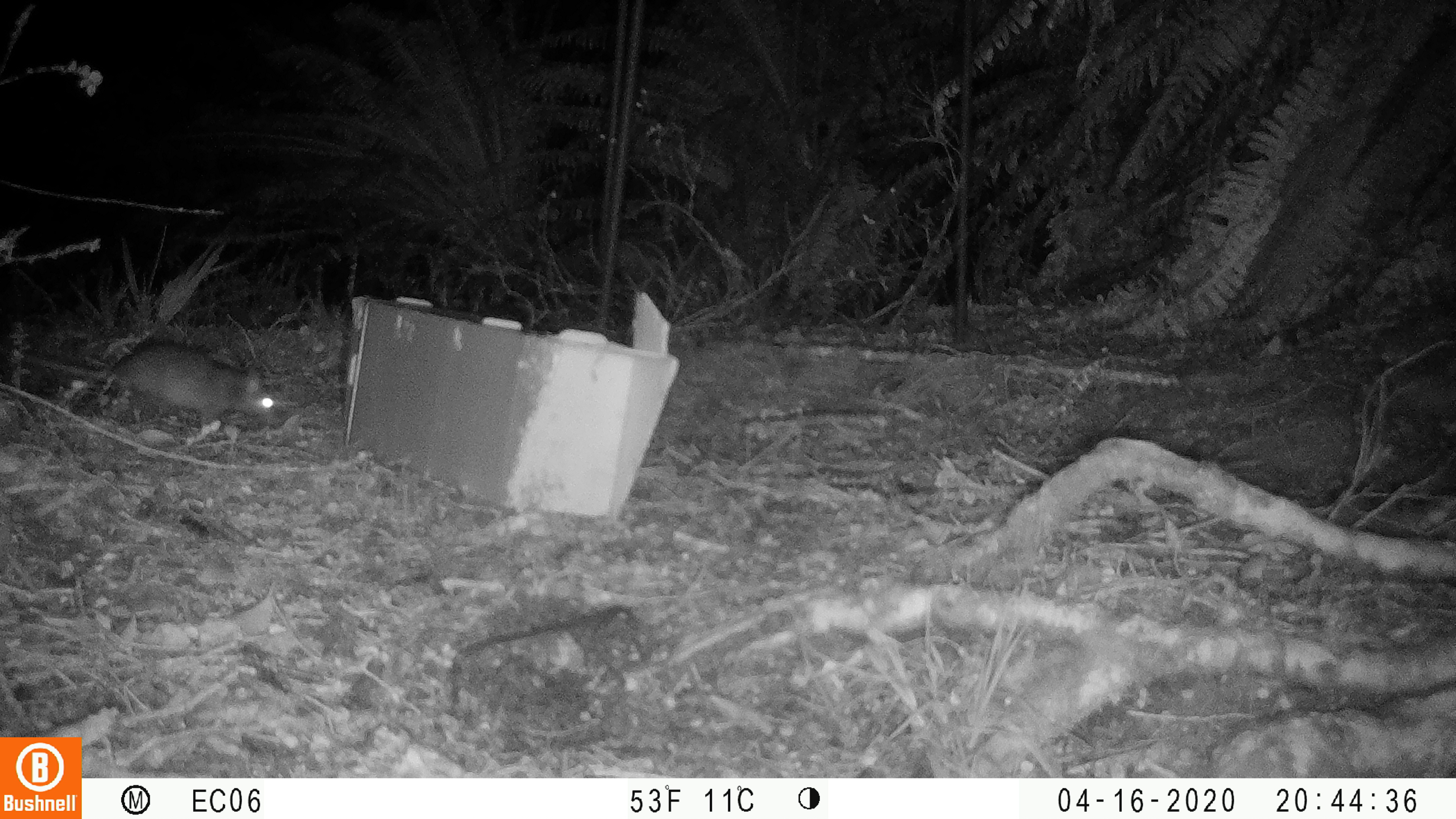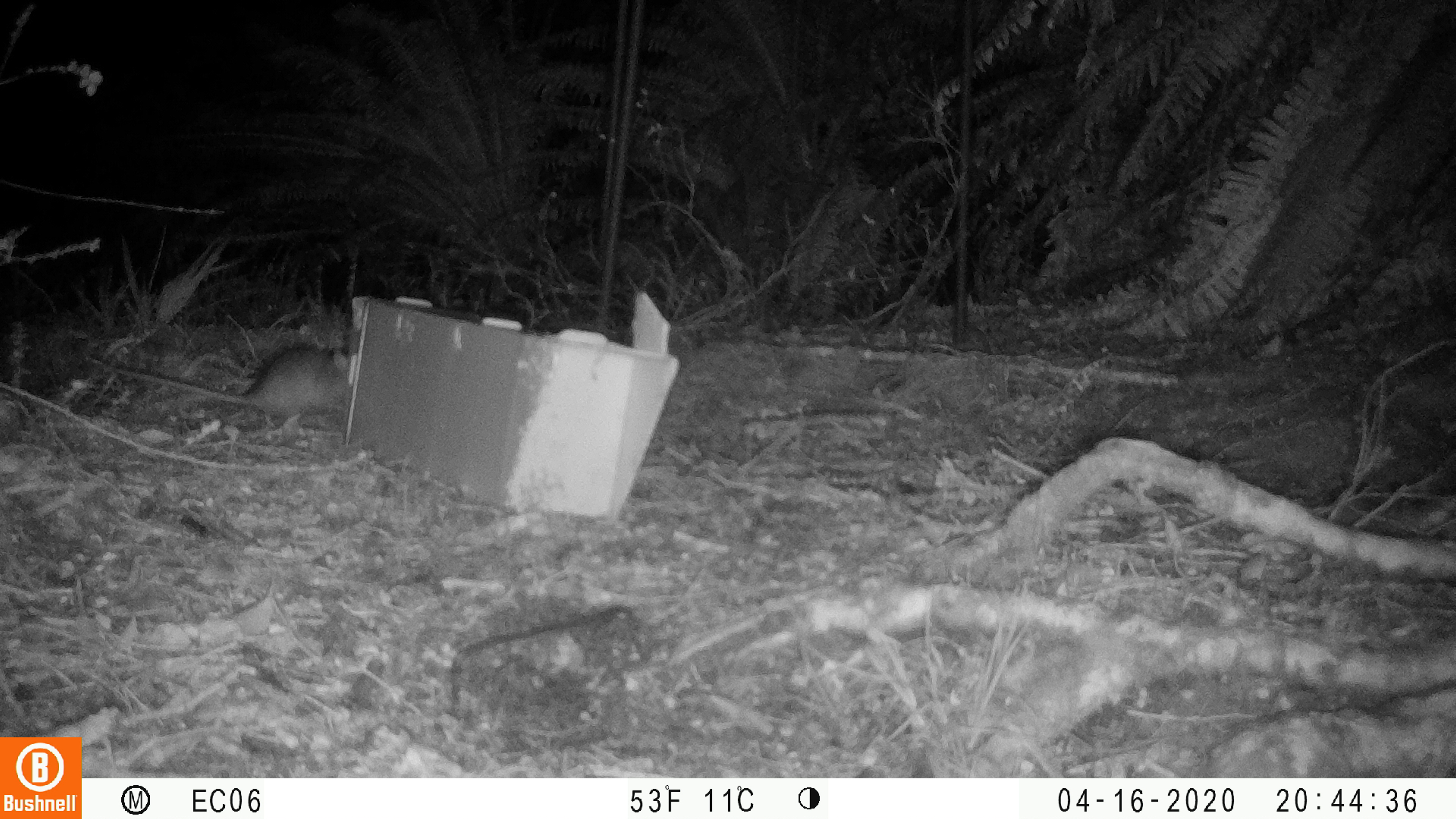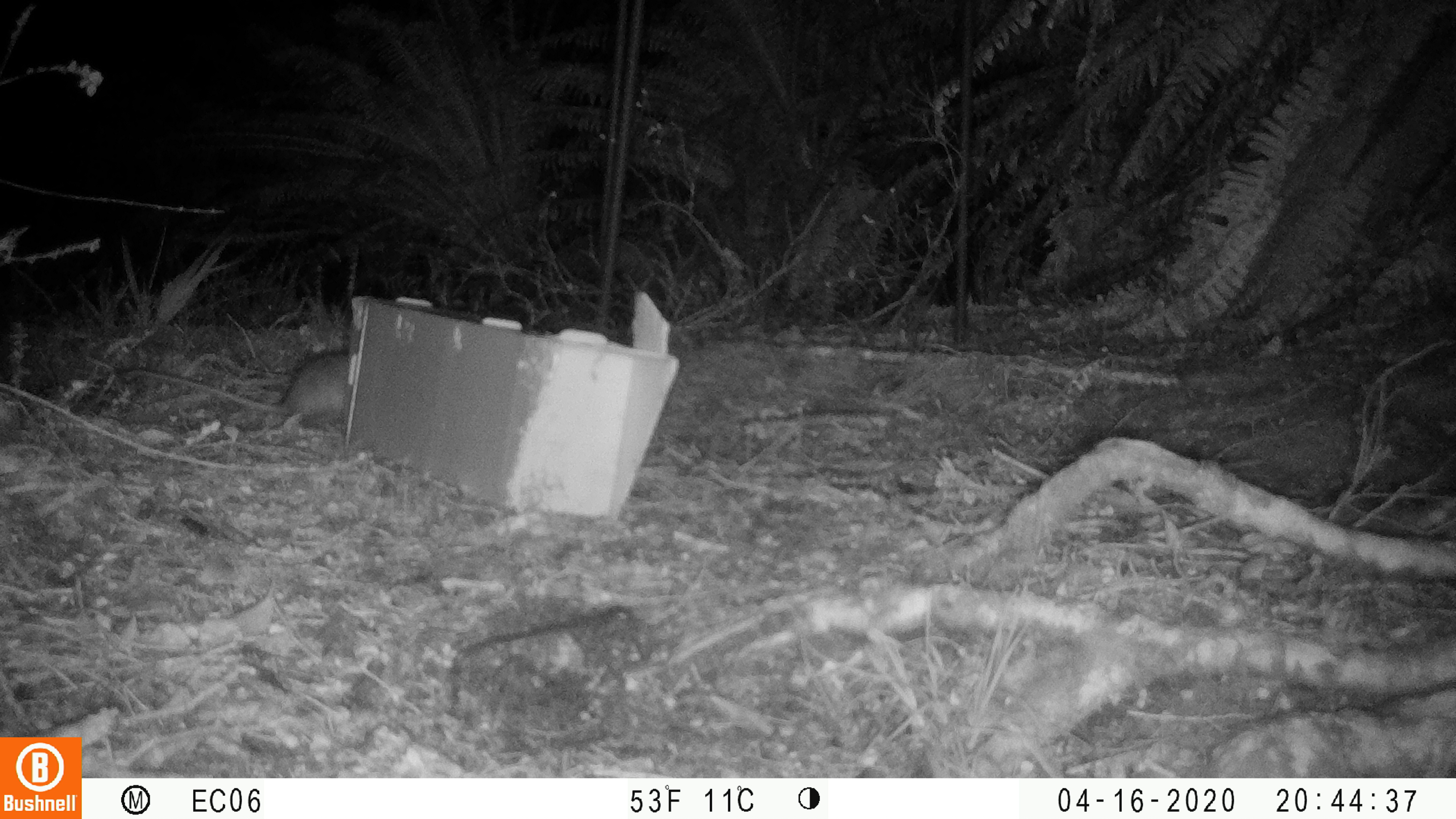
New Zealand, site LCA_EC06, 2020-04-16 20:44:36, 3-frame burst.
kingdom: Animalia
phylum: Chordata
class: Mammalia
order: Rodentia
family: Muridae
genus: Rattus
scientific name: Rattus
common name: rat